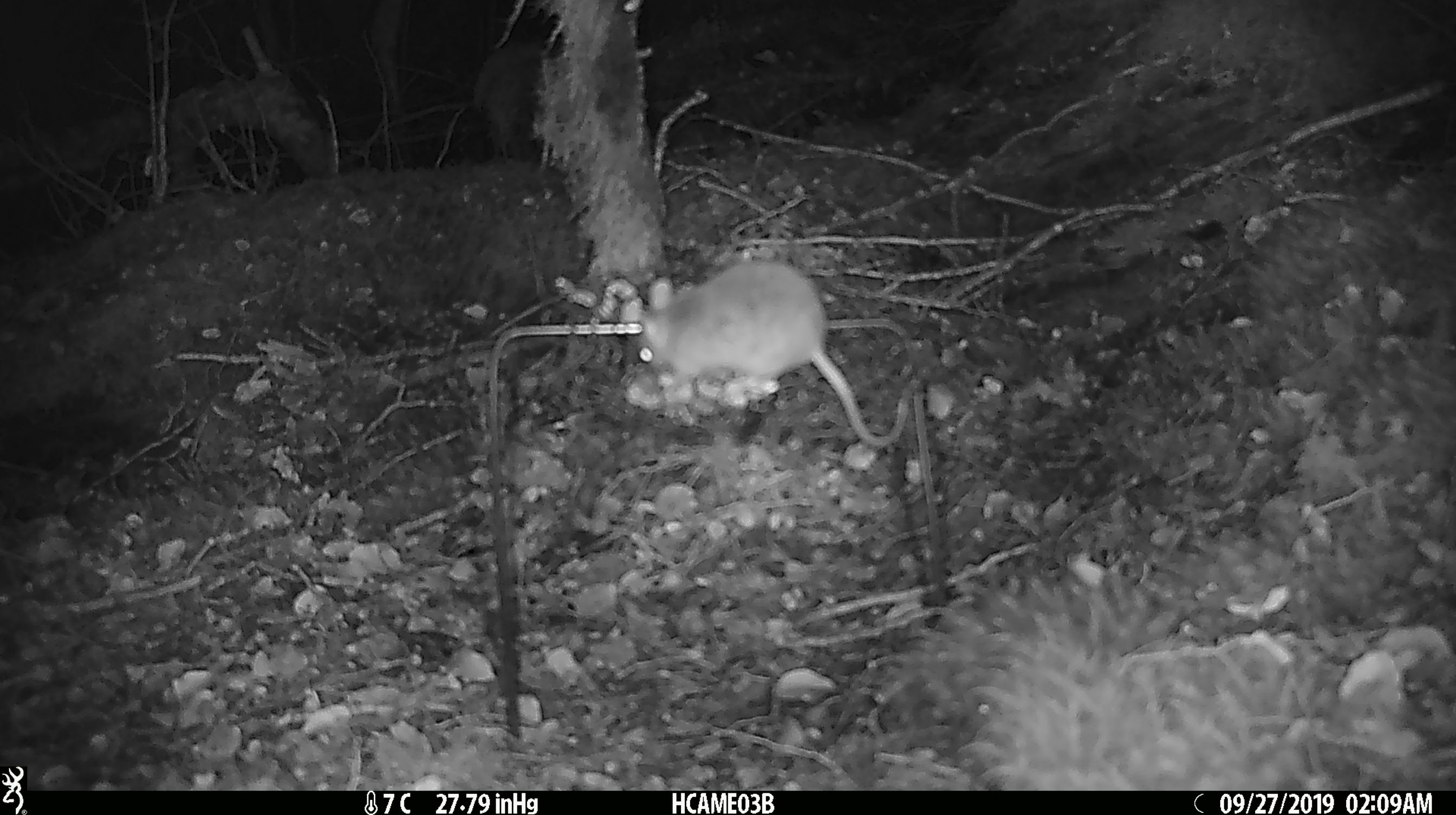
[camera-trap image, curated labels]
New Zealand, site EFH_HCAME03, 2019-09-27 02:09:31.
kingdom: Animalia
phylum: Chordata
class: Mammalia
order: Rodentia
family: Muridae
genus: Mus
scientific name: Mus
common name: mouse